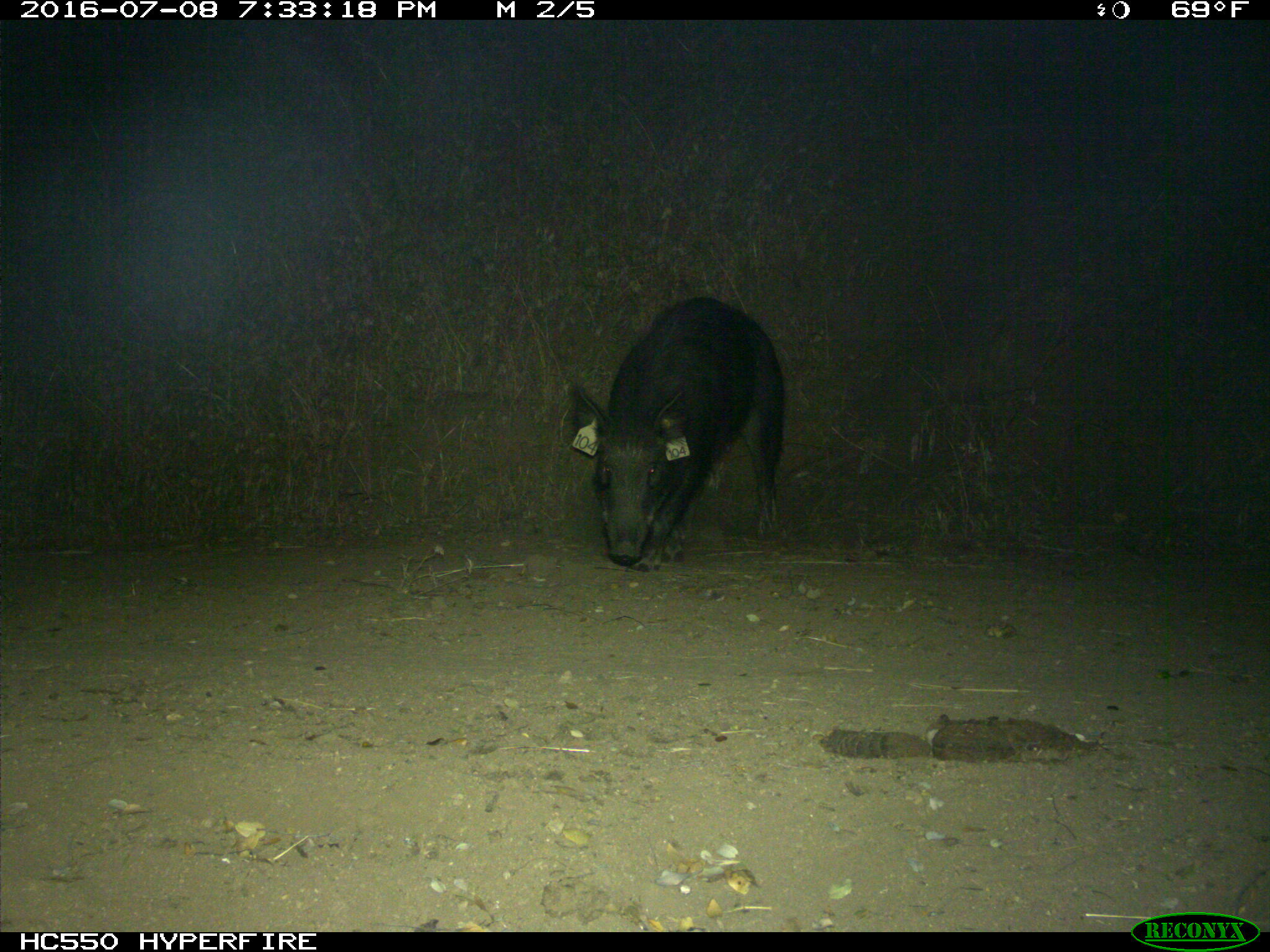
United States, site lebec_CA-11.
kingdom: Animalia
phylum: Chordata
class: Mammalia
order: Artiodactyla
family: Suidae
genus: Sus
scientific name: Sus scrofa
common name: wild boar